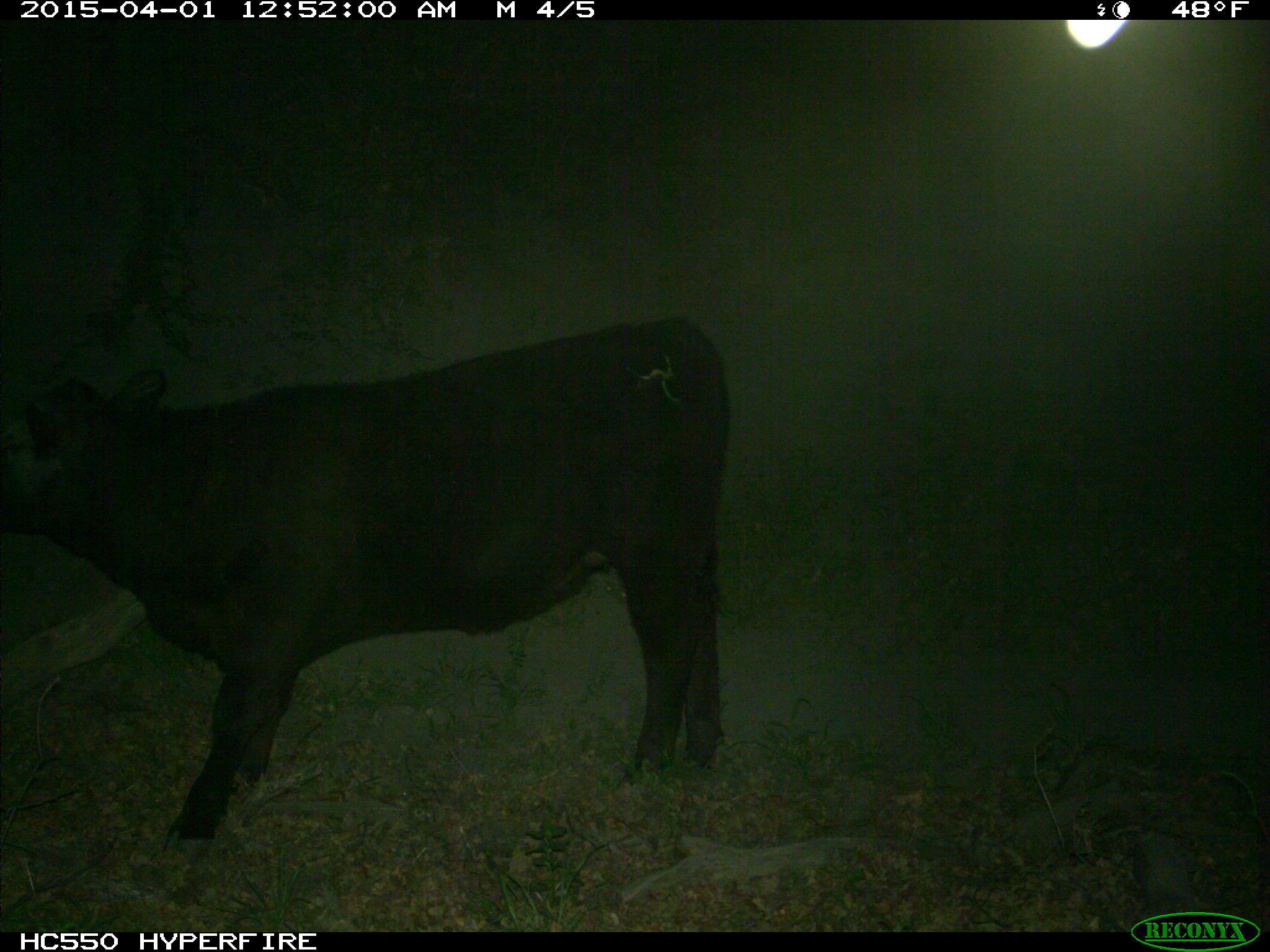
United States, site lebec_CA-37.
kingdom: Animalia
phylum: Chordata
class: Mammalia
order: Artiodactyla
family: Bovidae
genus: Bos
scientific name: Bos taurus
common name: domestic cow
Bos taurus (domestic cow).